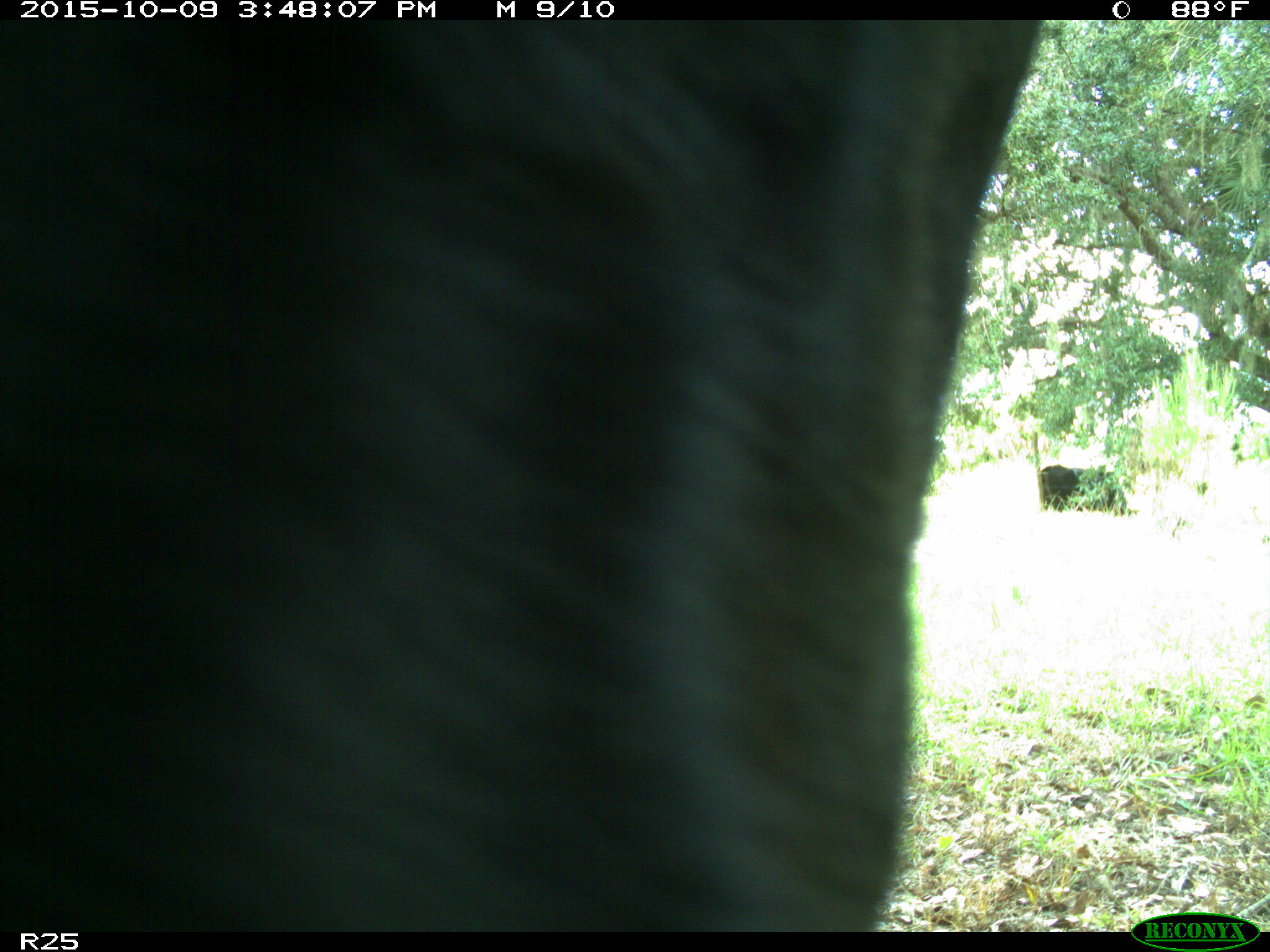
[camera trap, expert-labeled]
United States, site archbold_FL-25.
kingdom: Animalia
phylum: Chordata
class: Mammalia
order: Artiodactyla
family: Bovidae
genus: Bos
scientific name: Bos taurus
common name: domestic cow